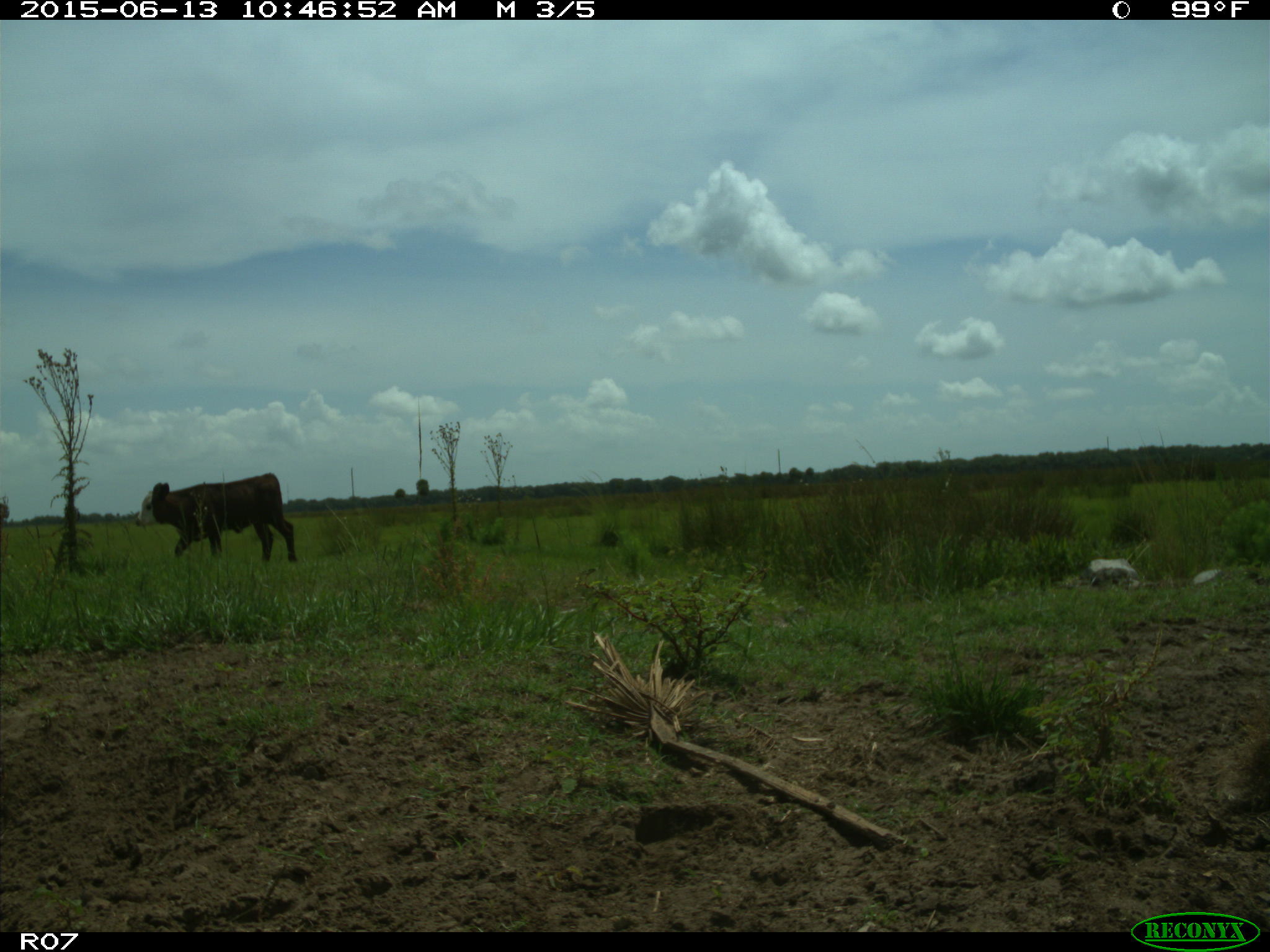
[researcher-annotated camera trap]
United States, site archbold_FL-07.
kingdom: Animalia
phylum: Chordata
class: Mammalia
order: Artiodactyla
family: Bovidae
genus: Bos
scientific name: Bos taurus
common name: domestic cow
Bos taurus (domestic cow).